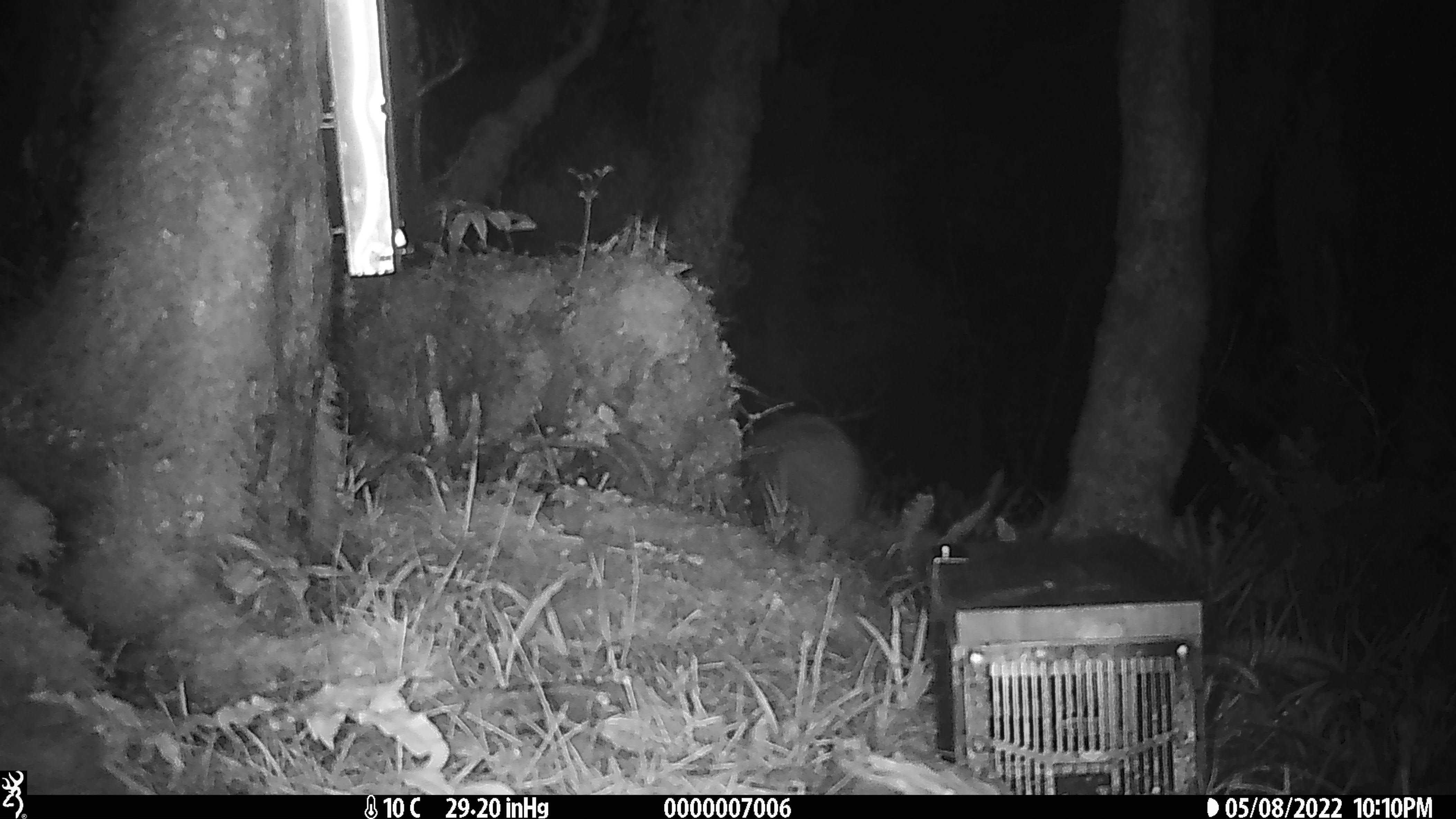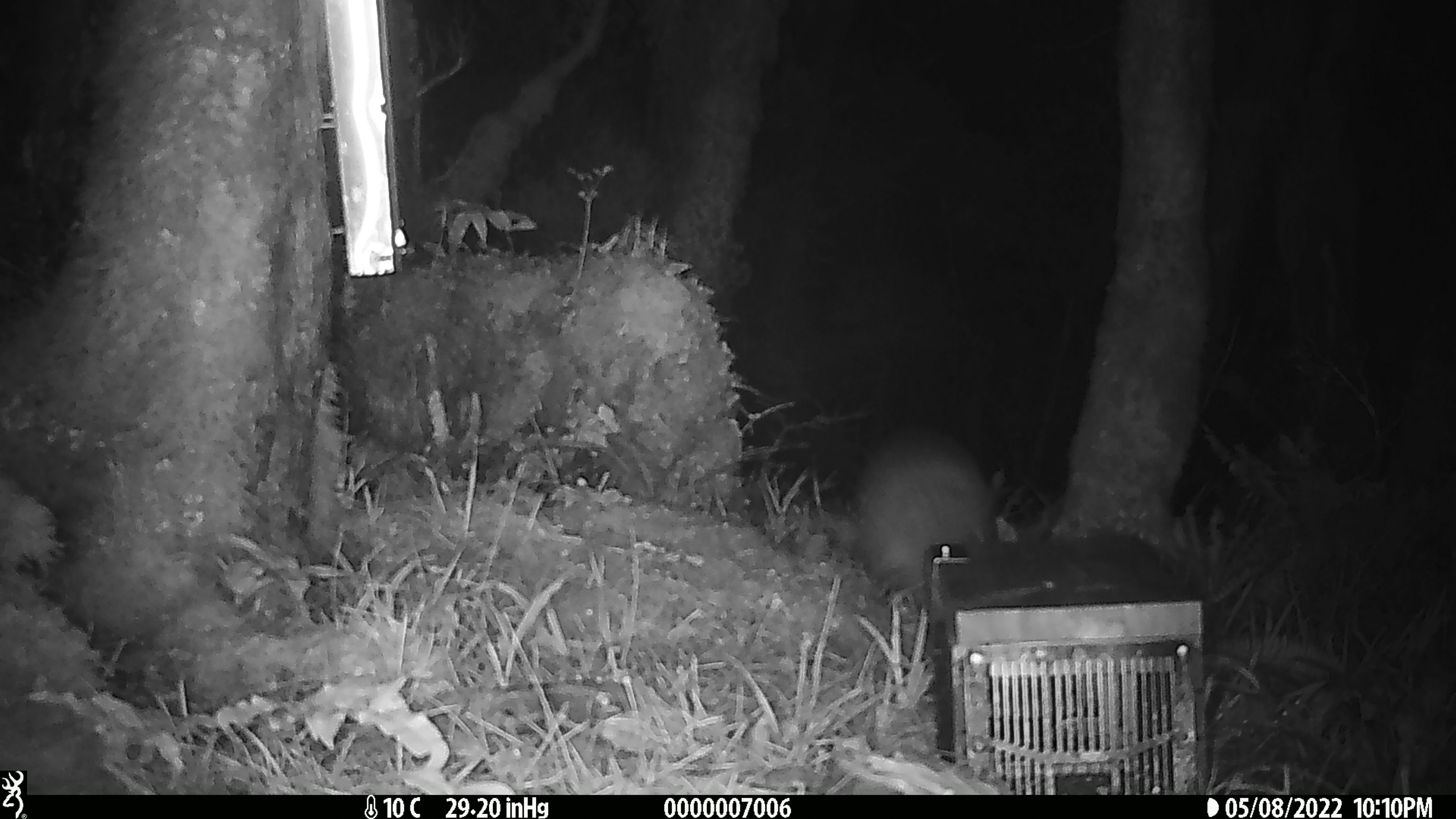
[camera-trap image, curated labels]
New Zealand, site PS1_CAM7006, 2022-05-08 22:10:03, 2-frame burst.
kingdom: Animalia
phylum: Chordata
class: Aves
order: Apterygiformes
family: Apterygidae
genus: Apteryx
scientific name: Apteryx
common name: kiwi